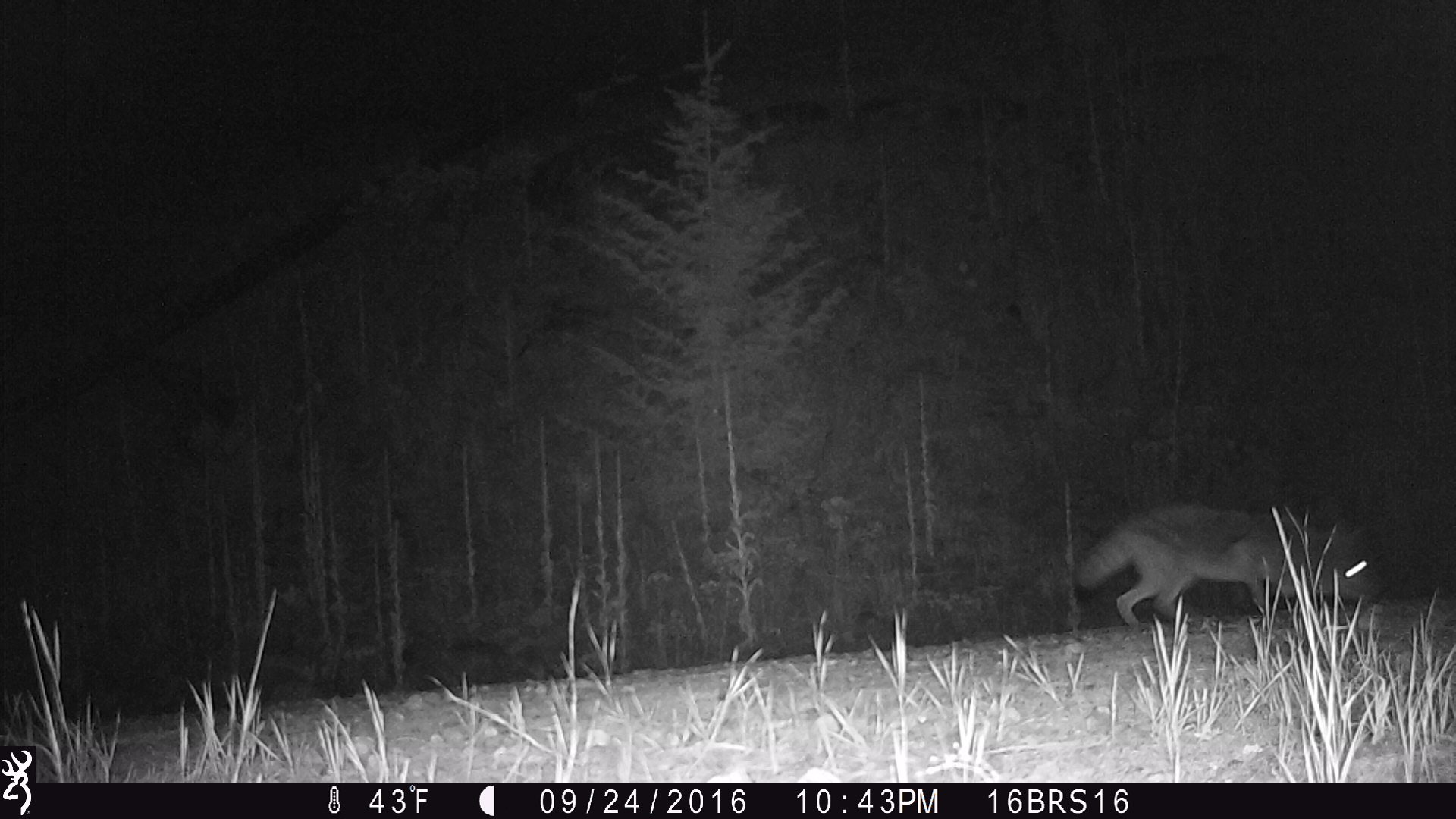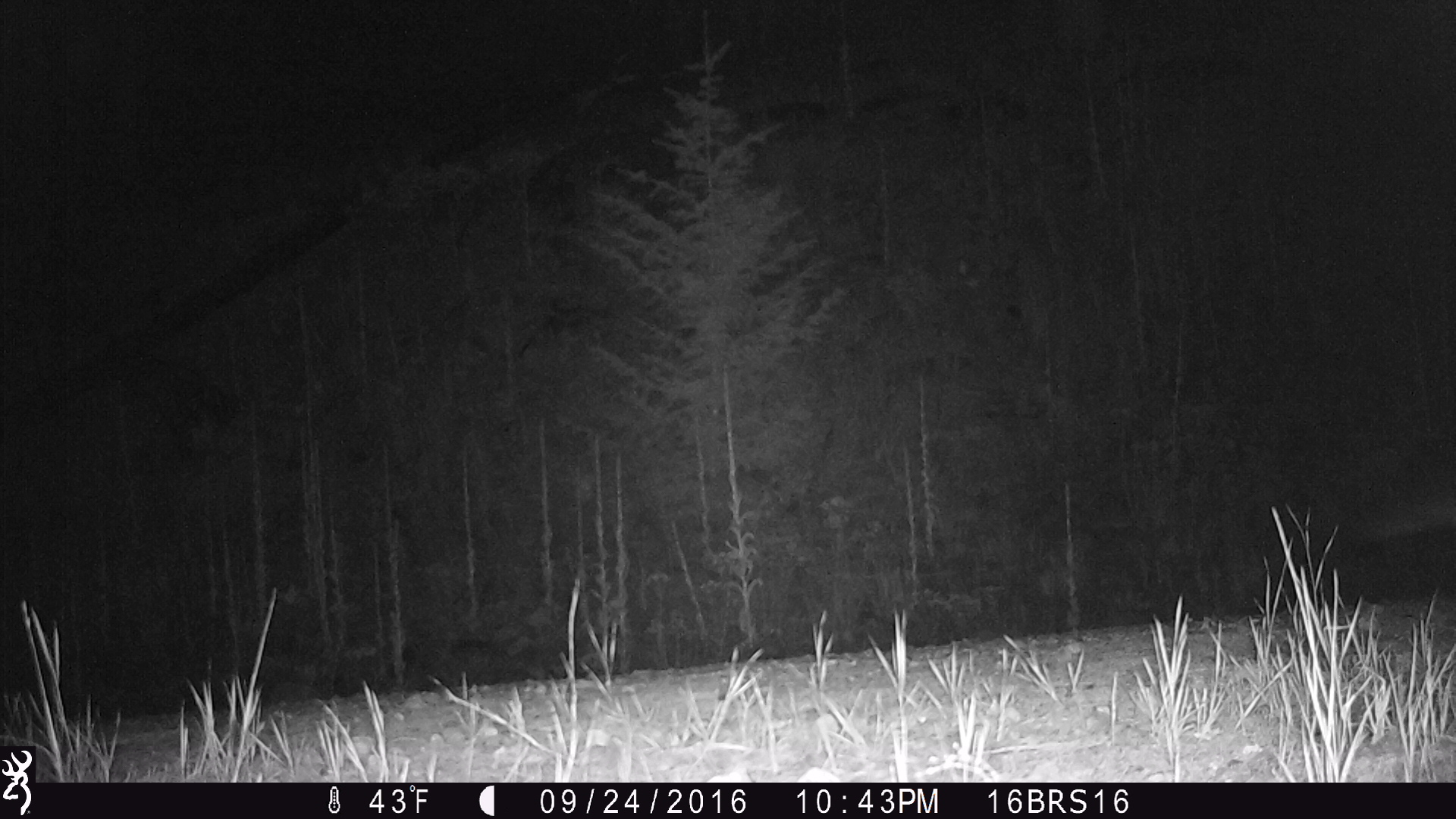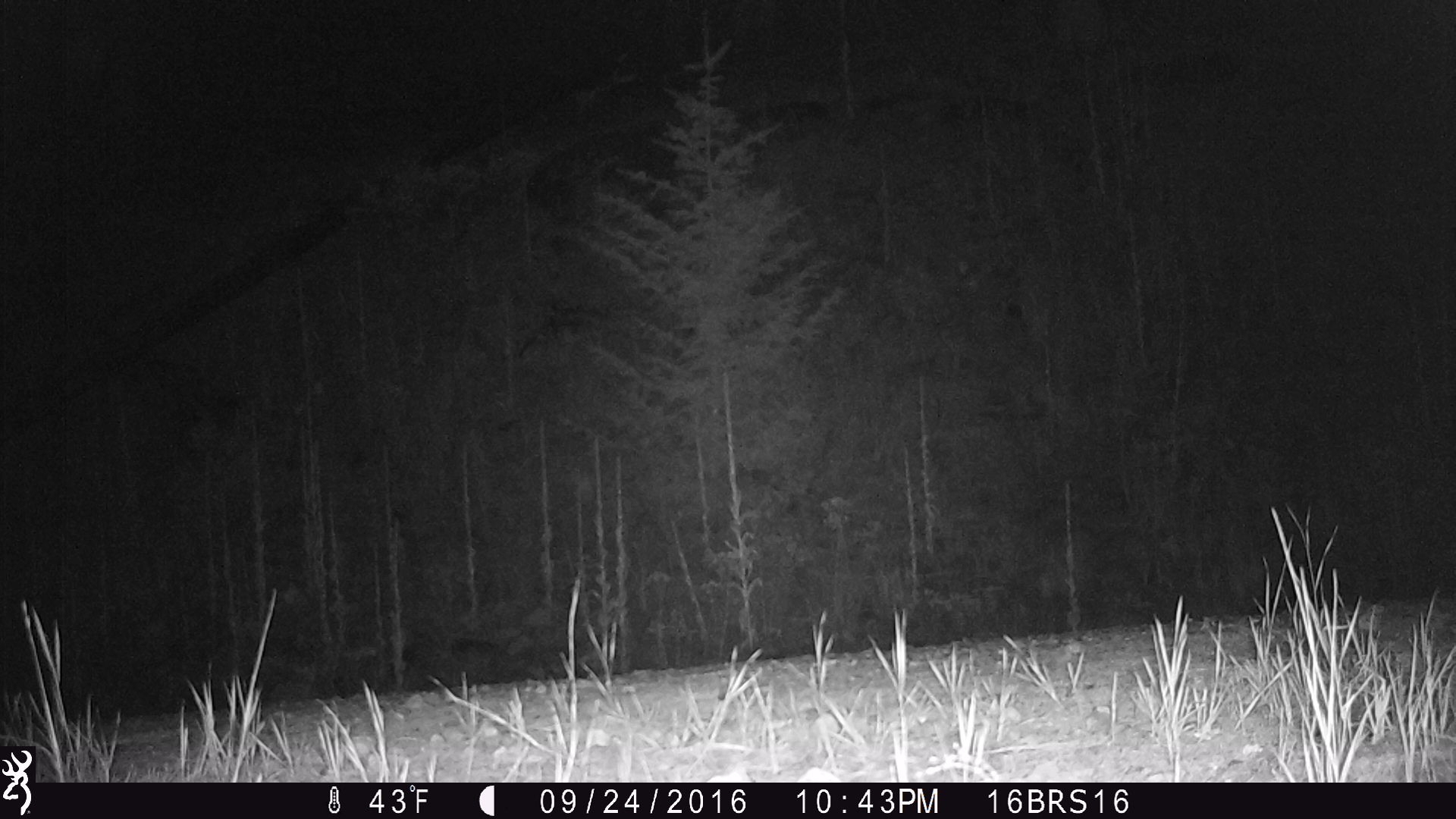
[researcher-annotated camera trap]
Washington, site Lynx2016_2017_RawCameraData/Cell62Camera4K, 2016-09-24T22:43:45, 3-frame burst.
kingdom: Animalia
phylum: Chordata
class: Mammalia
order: Carnivora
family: Canidae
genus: Canis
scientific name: Canis latrans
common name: coyote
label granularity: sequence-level